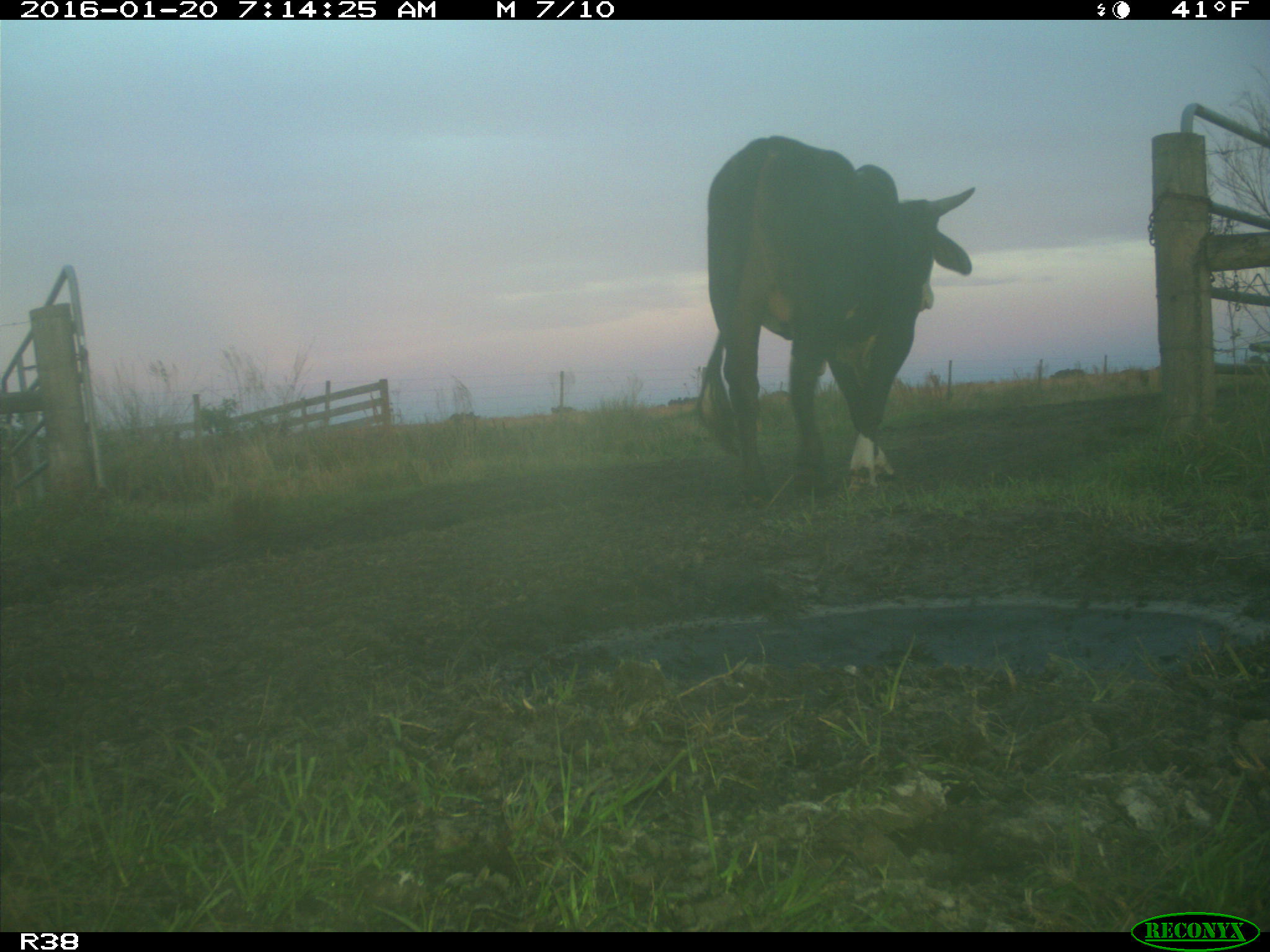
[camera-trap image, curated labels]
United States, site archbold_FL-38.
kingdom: Animalia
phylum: Chordata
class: Mammalia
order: Artiodactyla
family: Bovidae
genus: Bos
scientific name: Bos taurus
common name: domestic cow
Bos taurus (domestic cow).